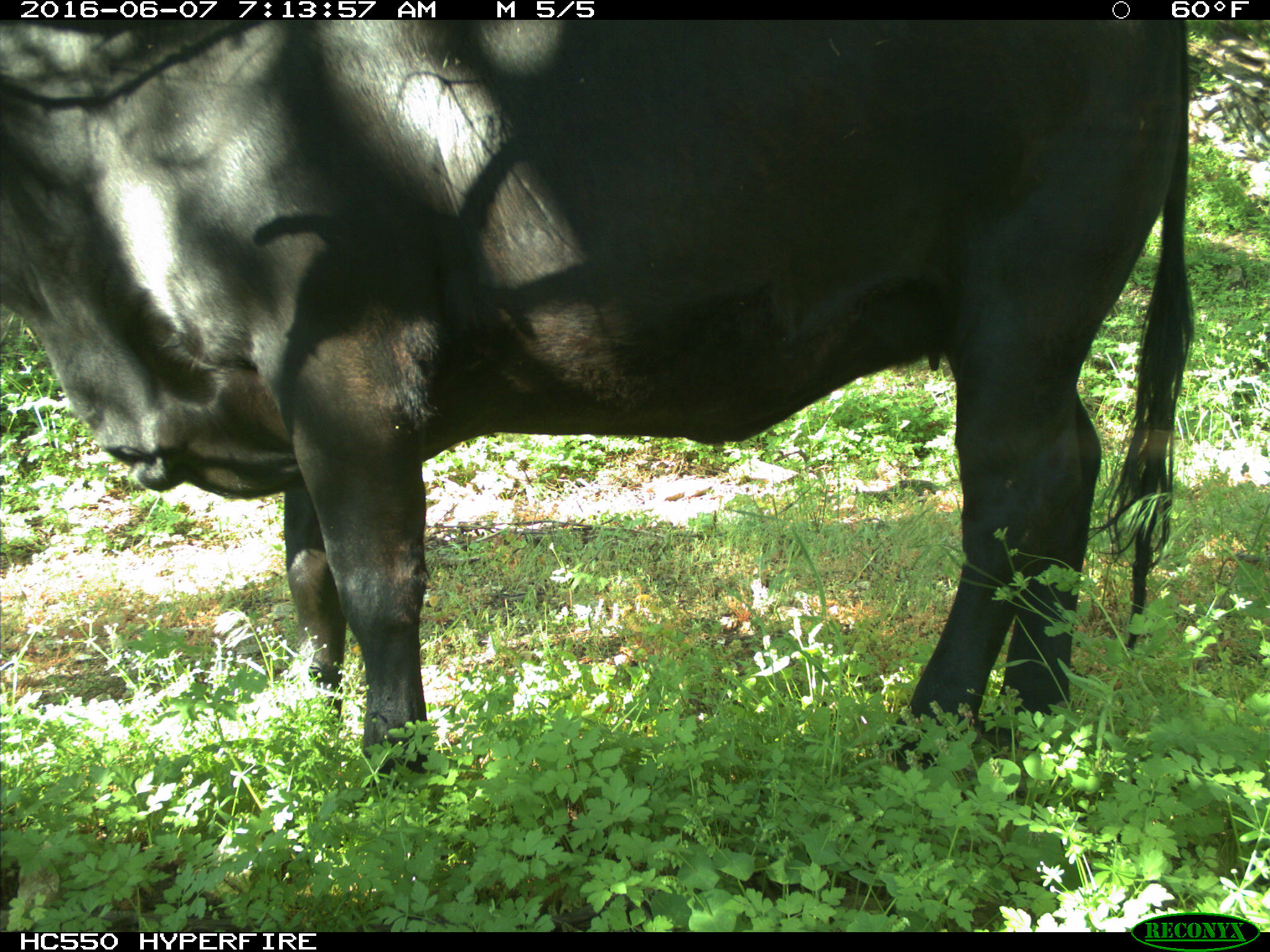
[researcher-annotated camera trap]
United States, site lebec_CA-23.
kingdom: Animalia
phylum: Chordata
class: Mammalia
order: Artiodactyla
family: Bovidae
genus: Bos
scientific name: Bos taurus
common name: domestic cow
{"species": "Bos taurus (domestic cow)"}